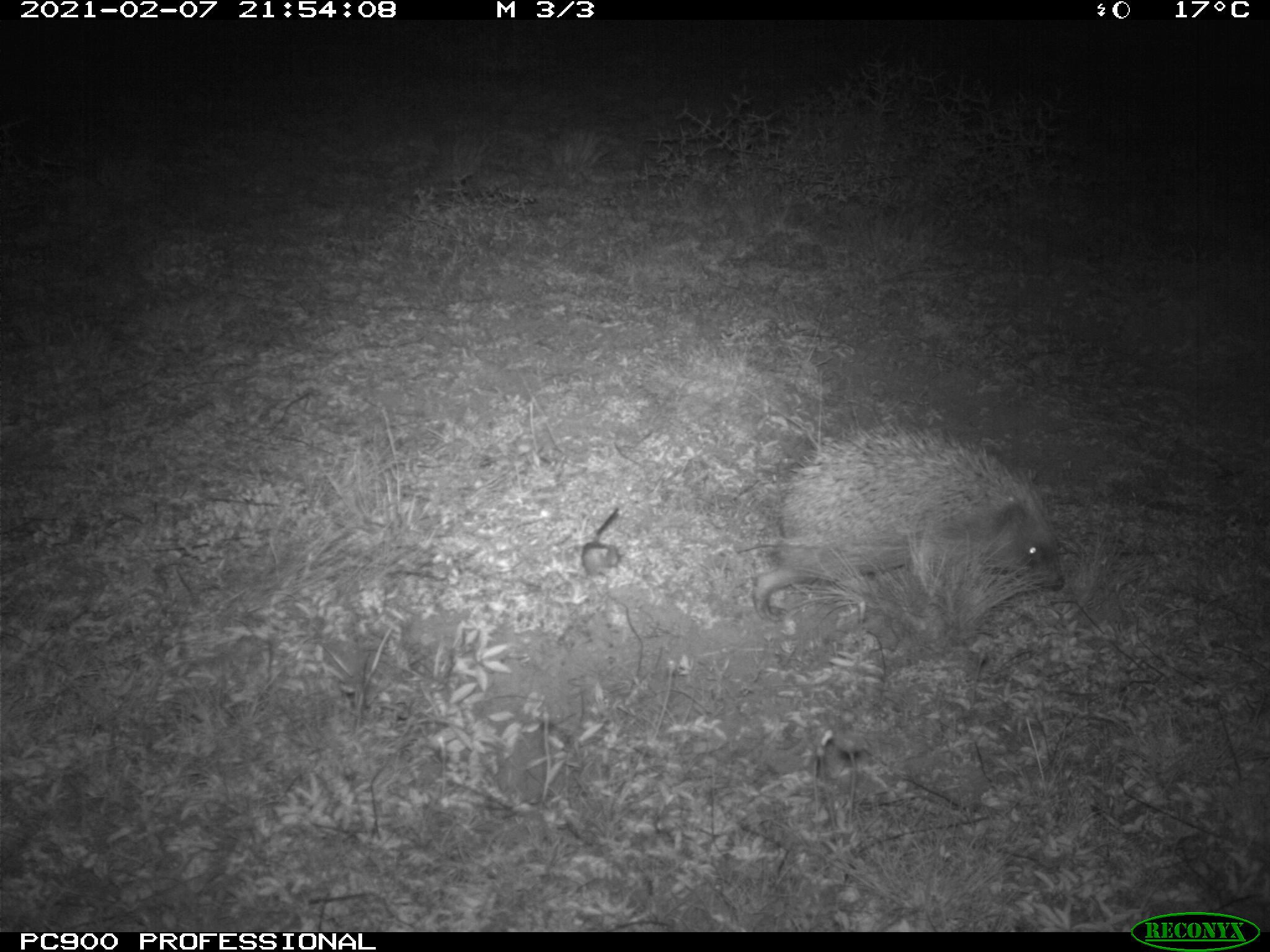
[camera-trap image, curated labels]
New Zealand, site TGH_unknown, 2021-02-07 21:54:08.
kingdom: Animalia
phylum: Chordata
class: Mammalia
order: Eulipotyphla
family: Erinaceidae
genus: Erinaceus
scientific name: Erinaceus europaeus europaeus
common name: european hedgehog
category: hedgehog